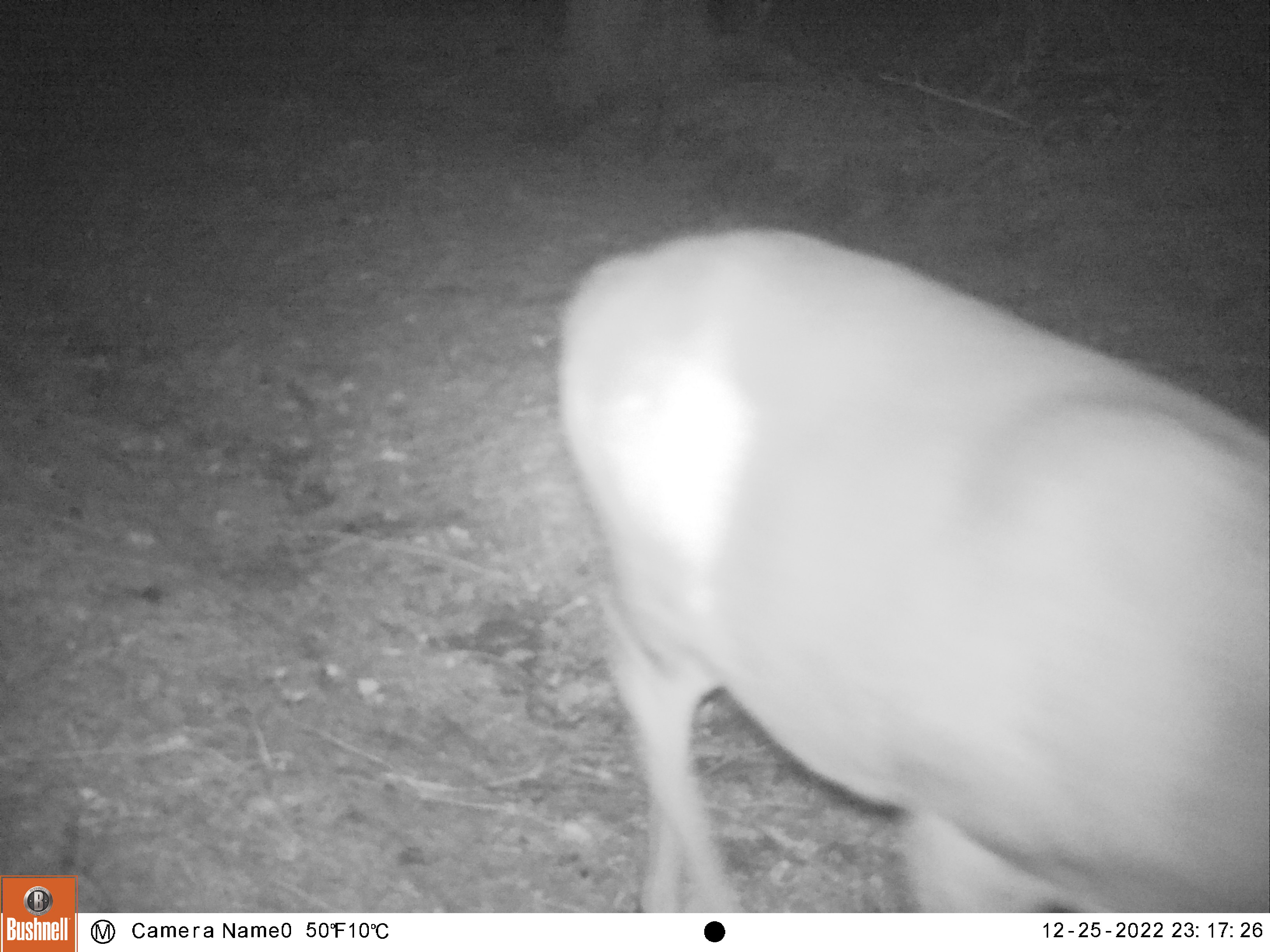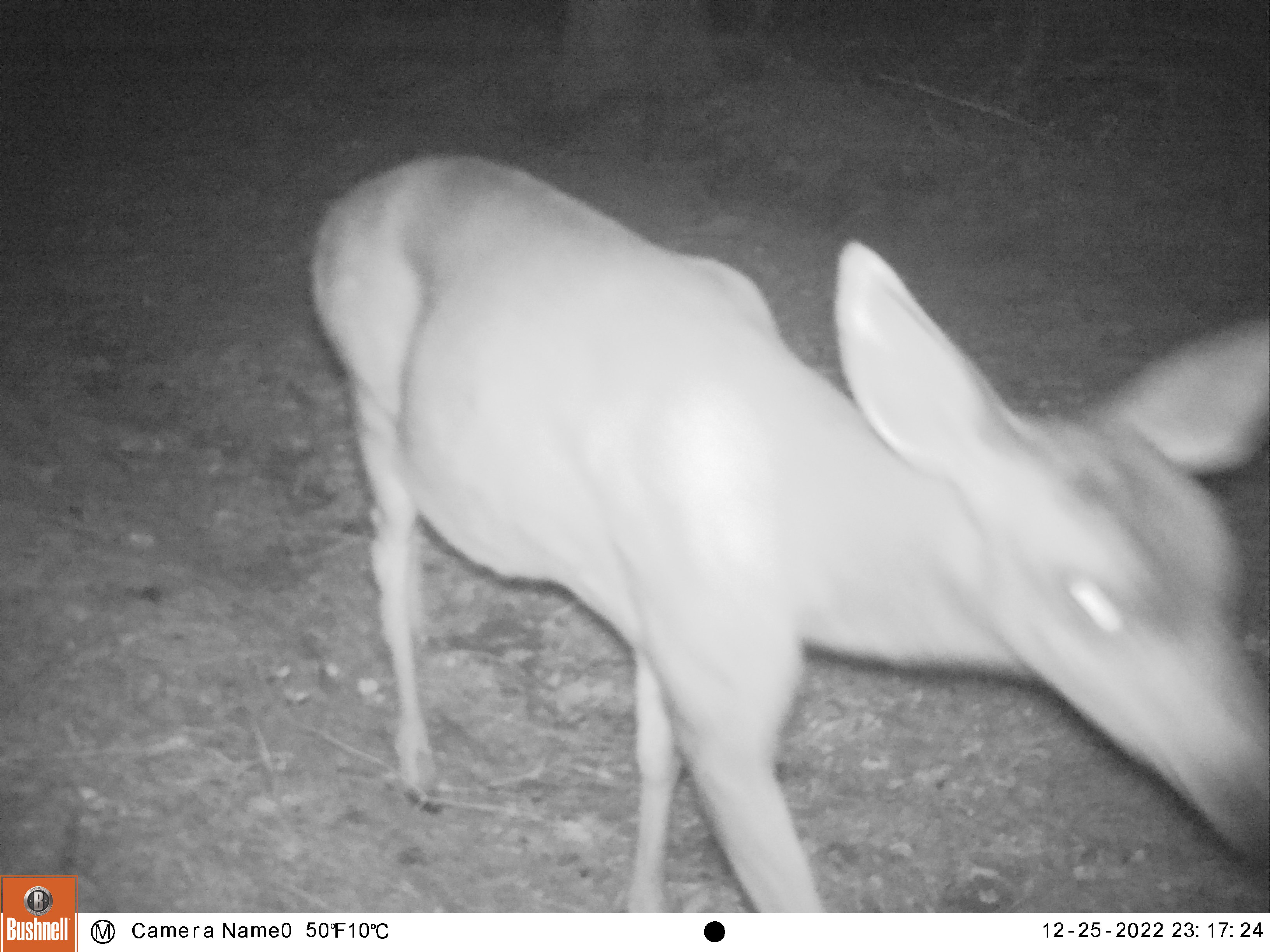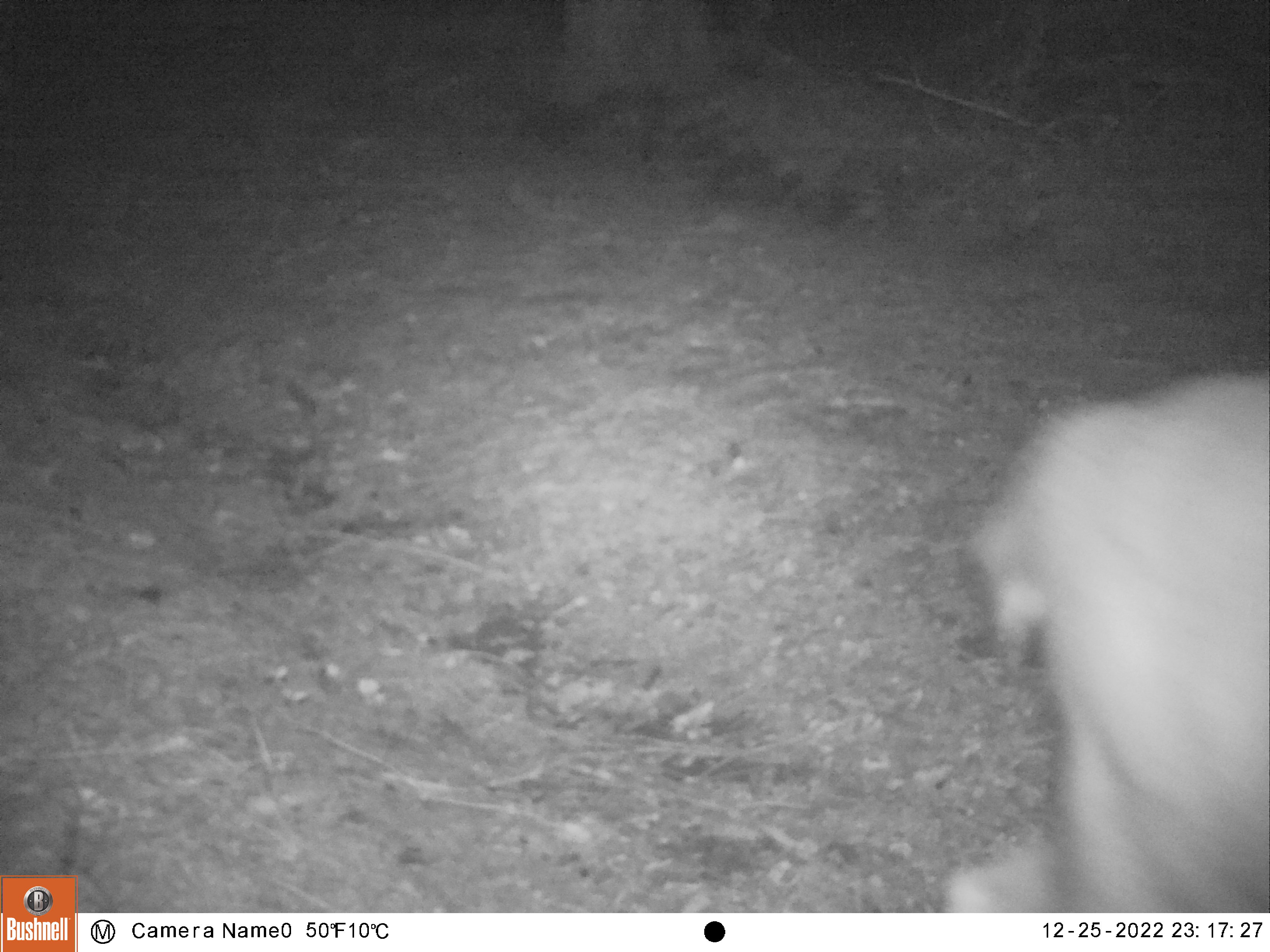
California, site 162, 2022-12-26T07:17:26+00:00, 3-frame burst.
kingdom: Animalia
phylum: Chordata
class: Mammalia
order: Artiodactyla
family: Cervidae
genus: Odocoileus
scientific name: Odocoileus hemionus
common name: mule deer